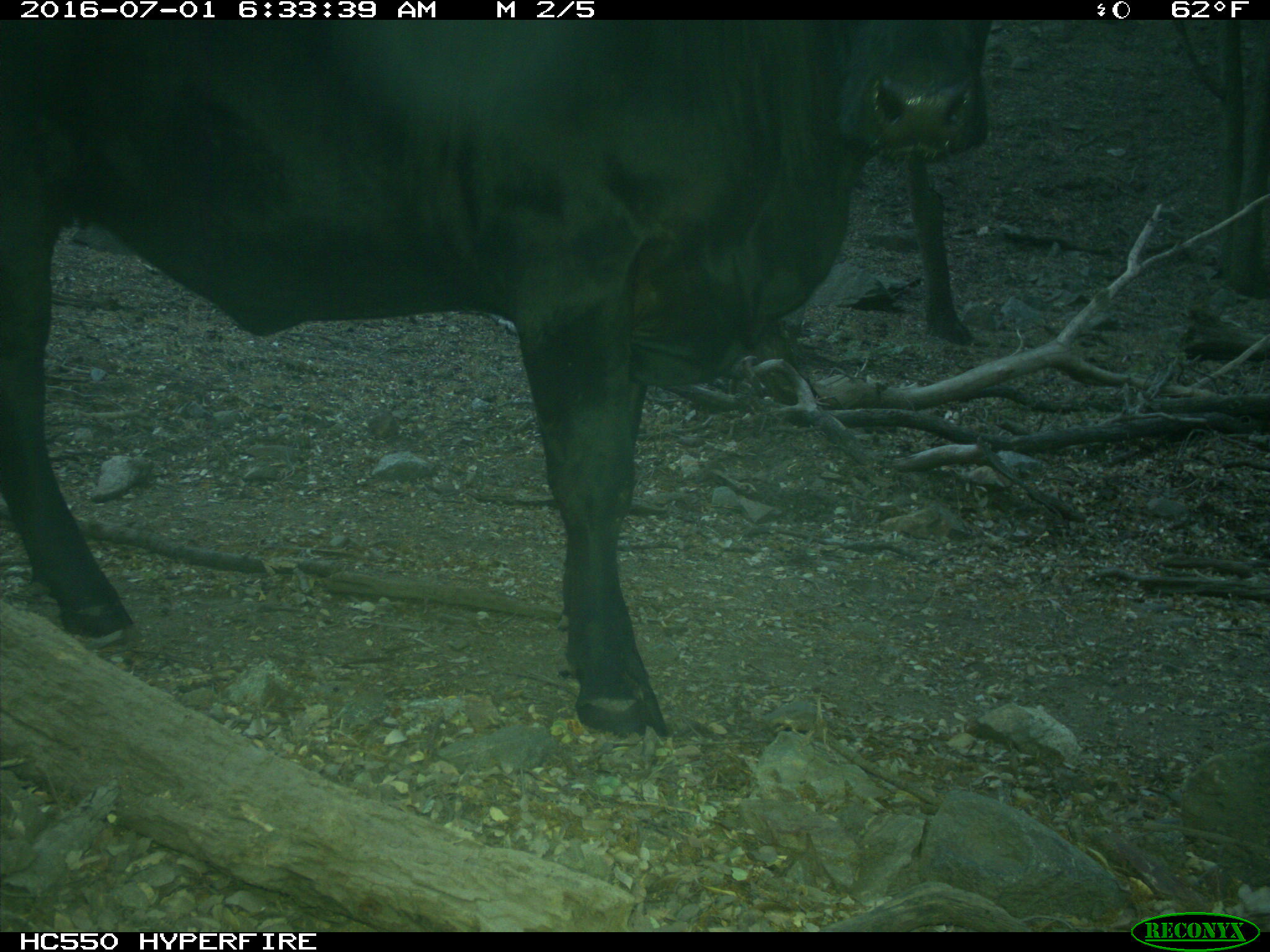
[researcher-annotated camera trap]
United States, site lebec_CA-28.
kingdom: Animalia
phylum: Chordata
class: Mammalia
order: Artiodactyla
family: Bovidae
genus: Bos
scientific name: Bos taurus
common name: domestic cow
Bos taurus (domestic cow).